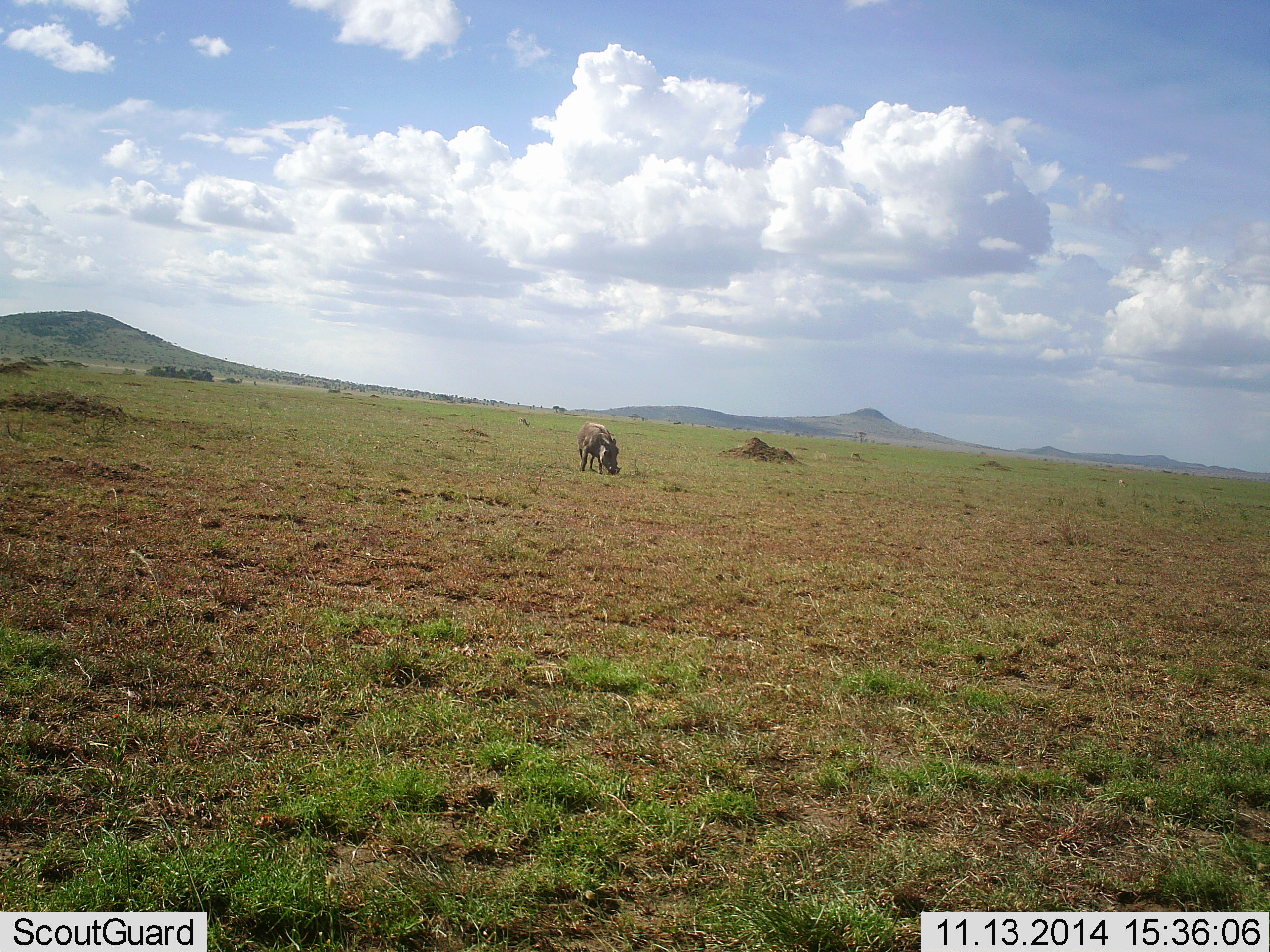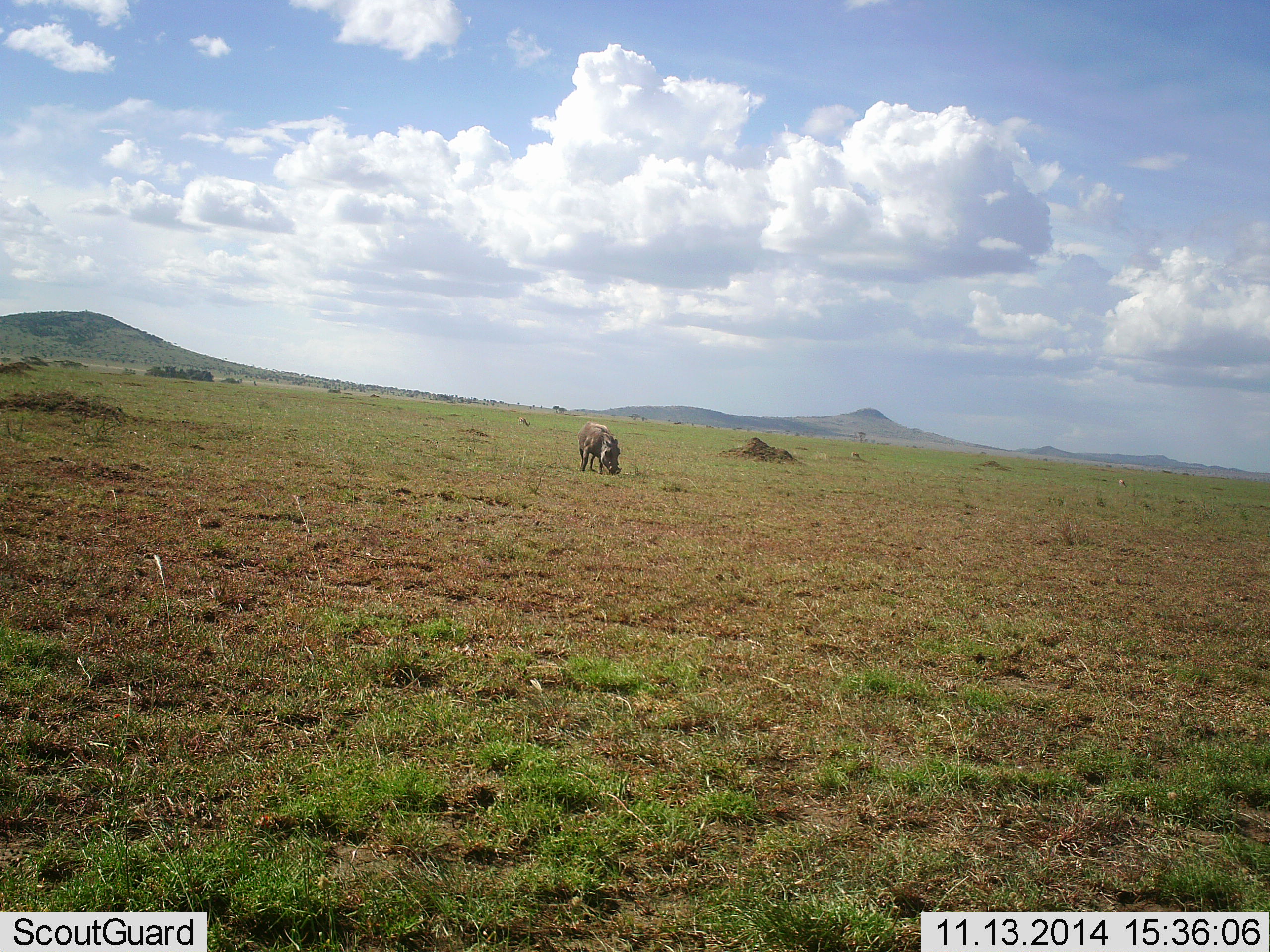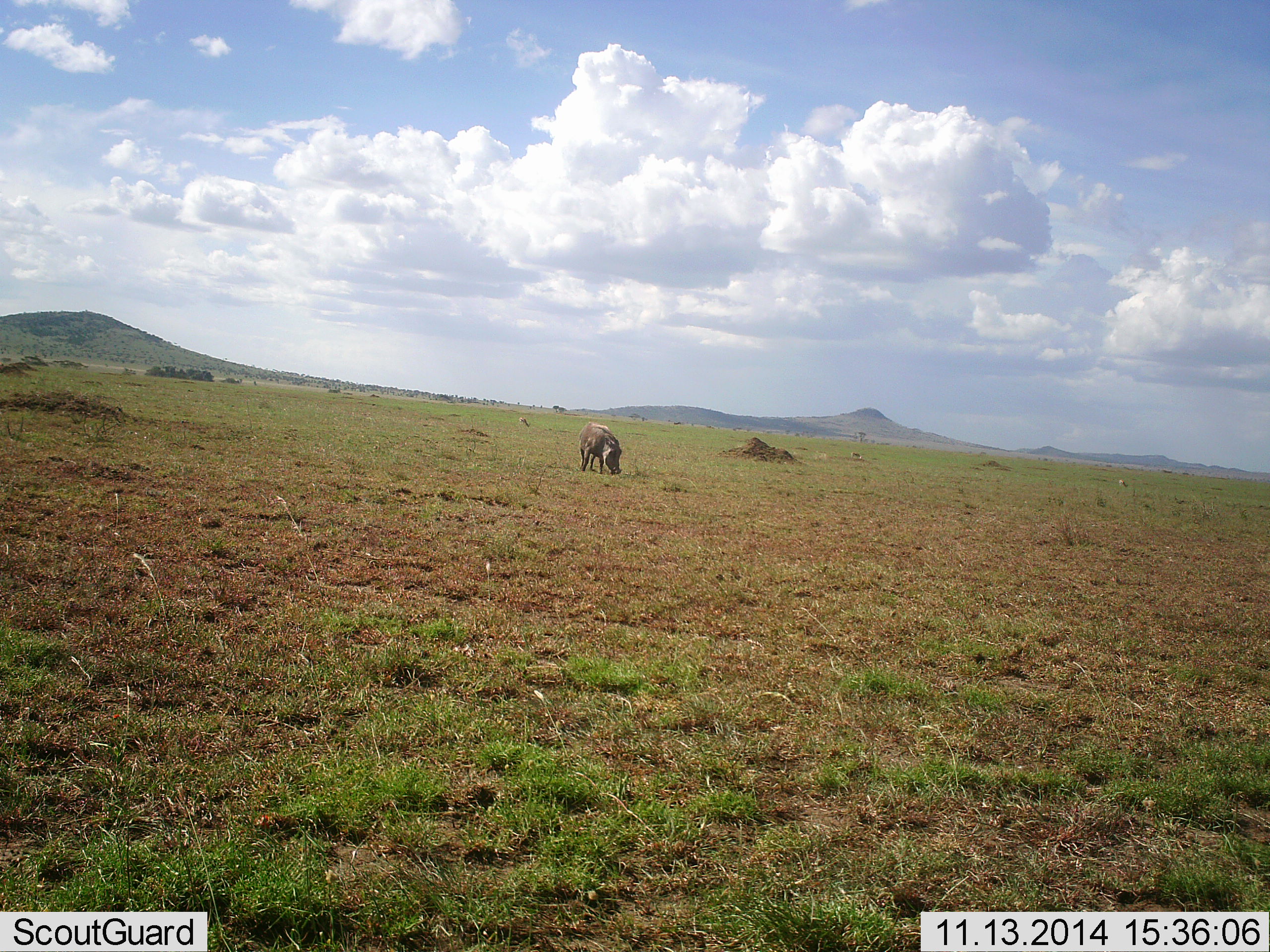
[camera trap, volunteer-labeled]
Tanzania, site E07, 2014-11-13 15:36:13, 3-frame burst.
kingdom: Animalia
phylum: Chordata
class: Mammalia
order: Artiodactyla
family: Suidae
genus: Phacochoerus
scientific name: Phacochoerus africanus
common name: warthog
Warthog (Phacochoerus africanus), count 1. Behavior (volunteer vote fractions): standing 30%, resting 0%, moving 0%, interacting 0%. Young present (vote fraction): 0%. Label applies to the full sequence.